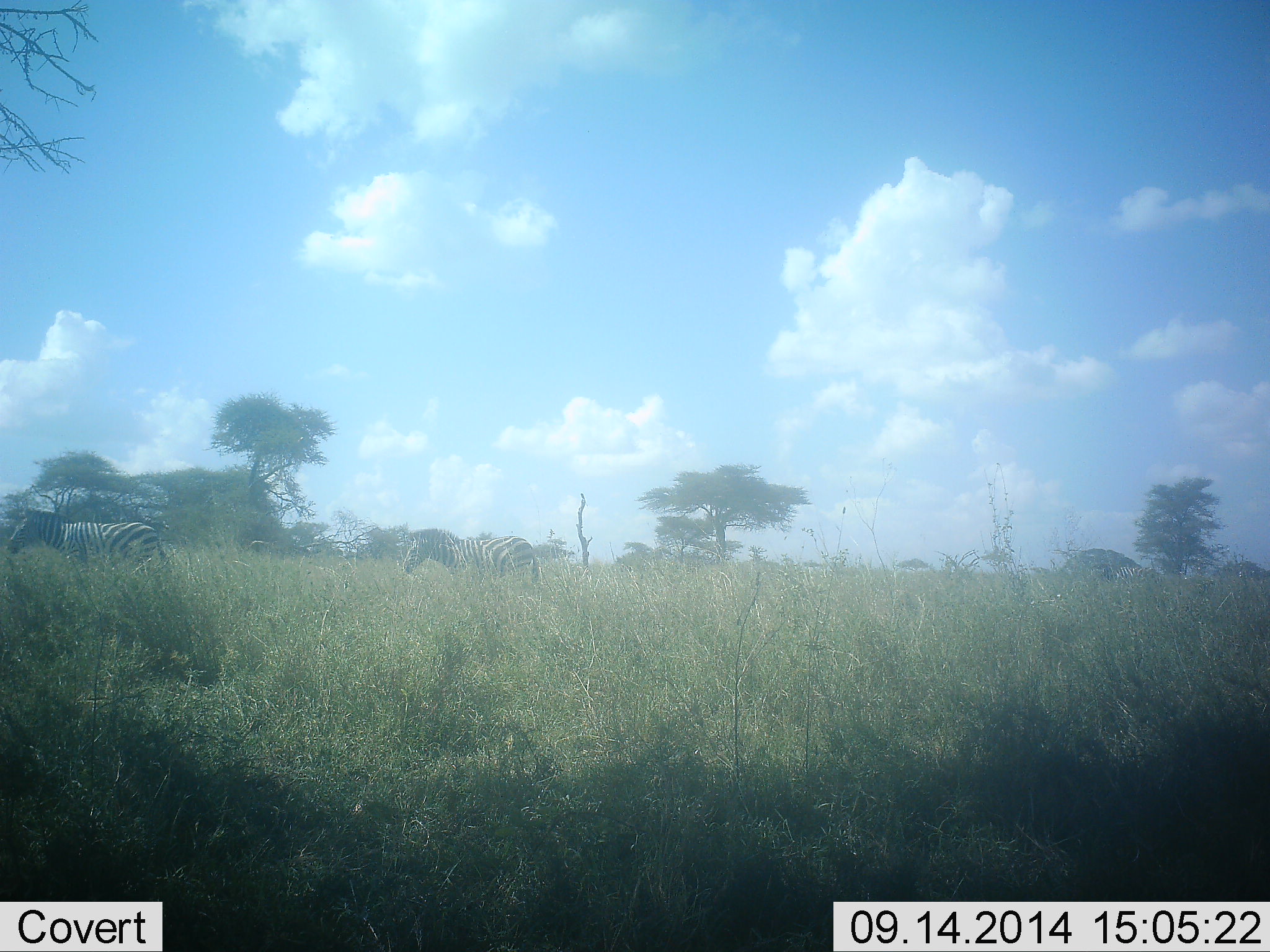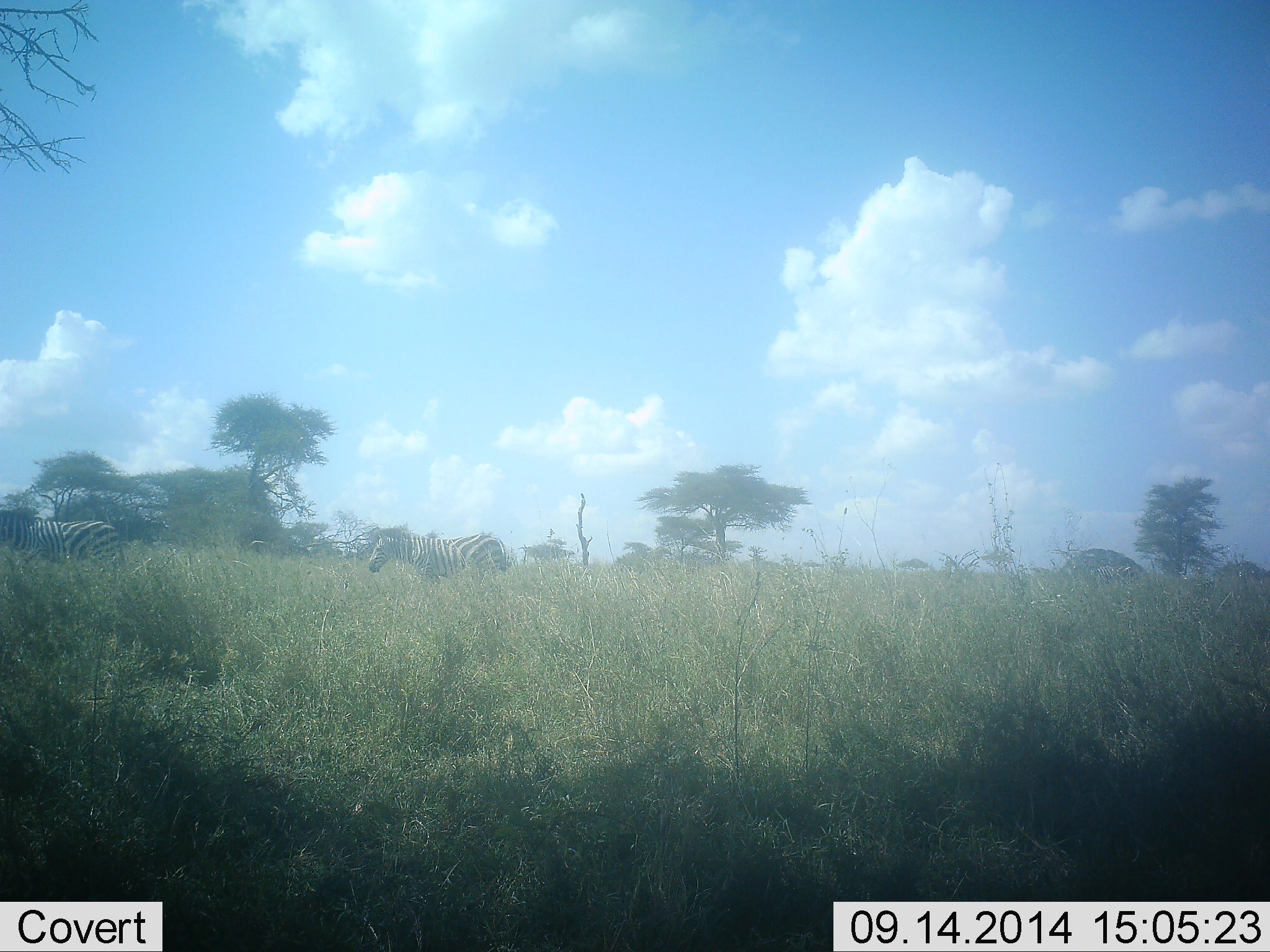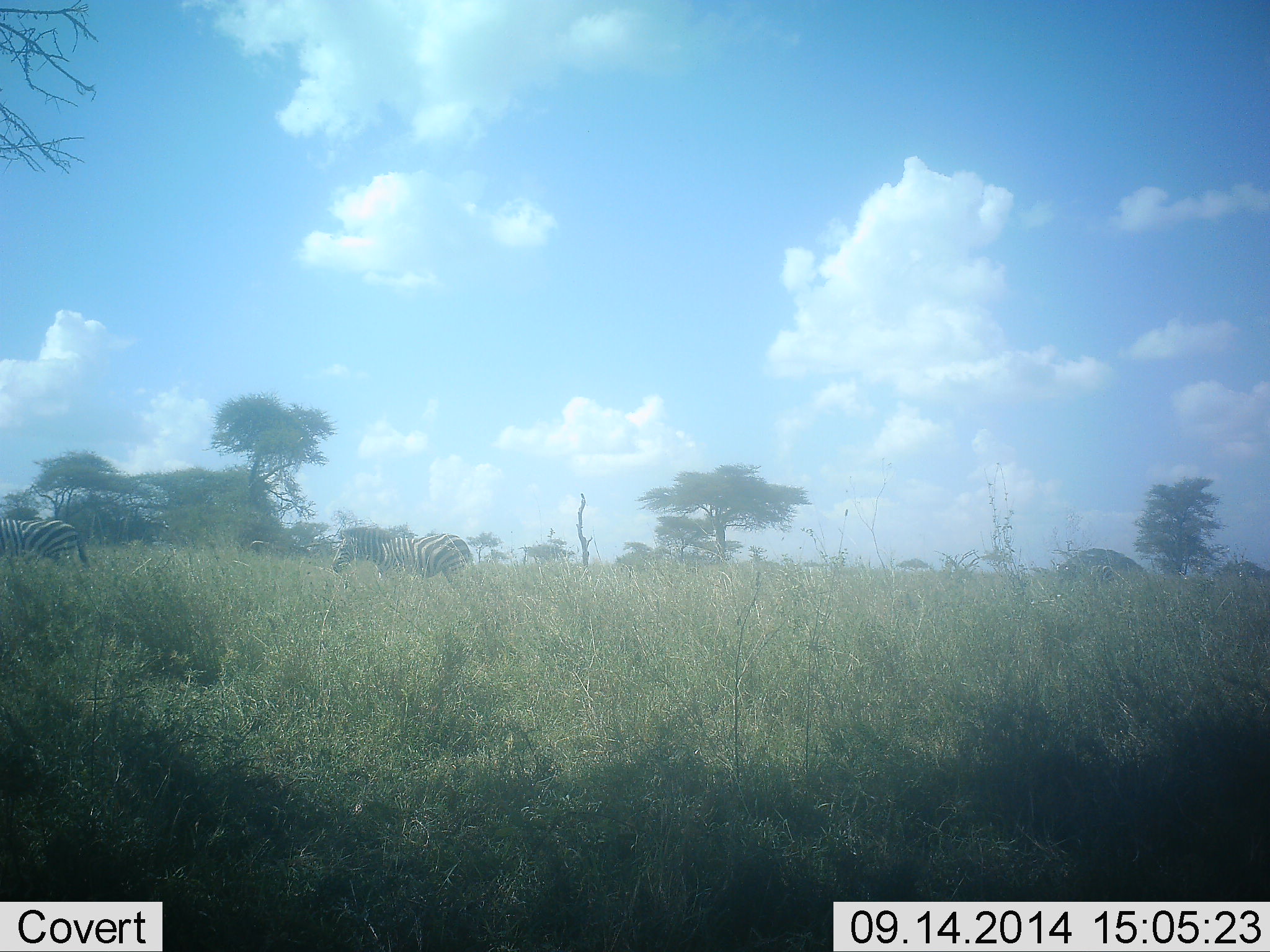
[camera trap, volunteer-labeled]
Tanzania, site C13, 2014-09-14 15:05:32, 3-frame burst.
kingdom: Animalia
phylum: Chordata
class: Mammalia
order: Perissodactyla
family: Equidae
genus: Equus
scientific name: Equus quagga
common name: plains zebra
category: zebra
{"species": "zebra (plains zebra) (Equus quagga)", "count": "3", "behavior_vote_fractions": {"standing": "0%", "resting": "0%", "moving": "100%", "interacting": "0%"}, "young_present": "0%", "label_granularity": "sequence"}